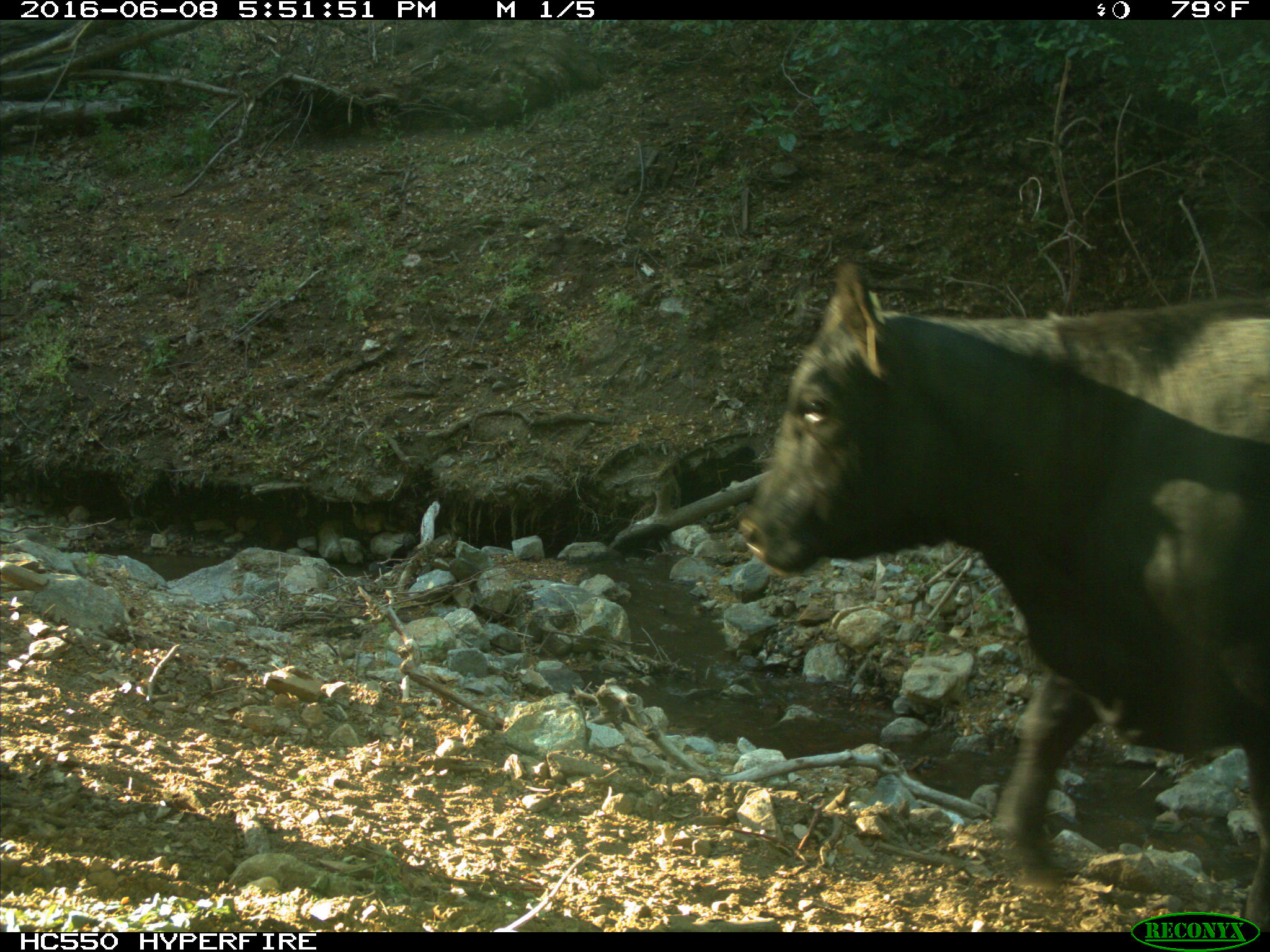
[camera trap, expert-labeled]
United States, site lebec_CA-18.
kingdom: Animalia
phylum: Chordata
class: Mammalia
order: Artiodactyla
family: Bovidae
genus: Bos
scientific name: Bos taurus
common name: domestic cow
Bos taurus (domestic cow).